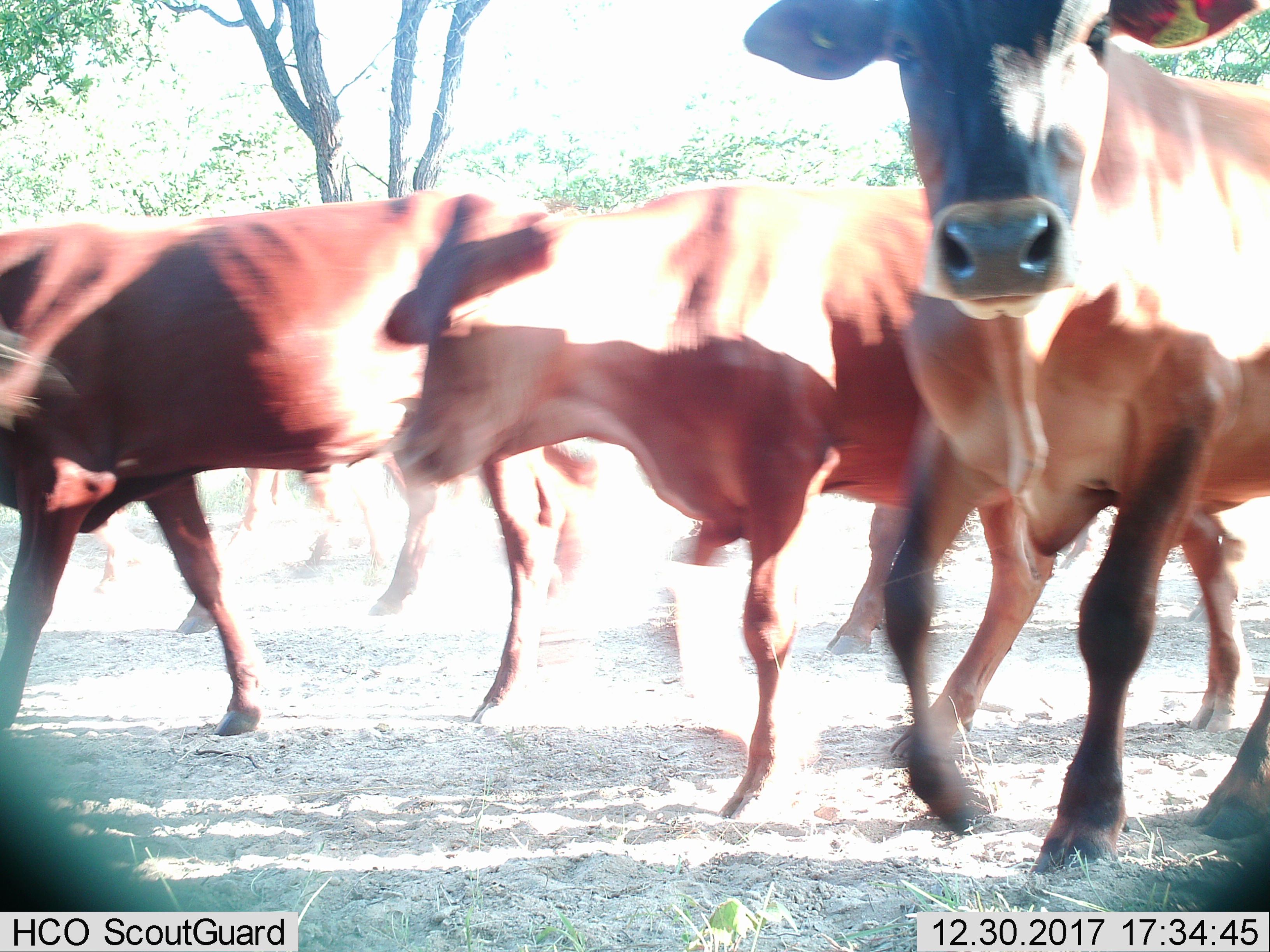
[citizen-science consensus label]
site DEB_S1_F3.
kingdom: Animalia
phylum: Chordata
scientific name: Vertebrata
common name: domestic animal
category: domesticanimal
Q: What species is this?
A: Domesticanimal (domestic animal) (Vertebrata).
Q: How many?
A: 6.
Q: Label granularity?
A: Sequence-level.